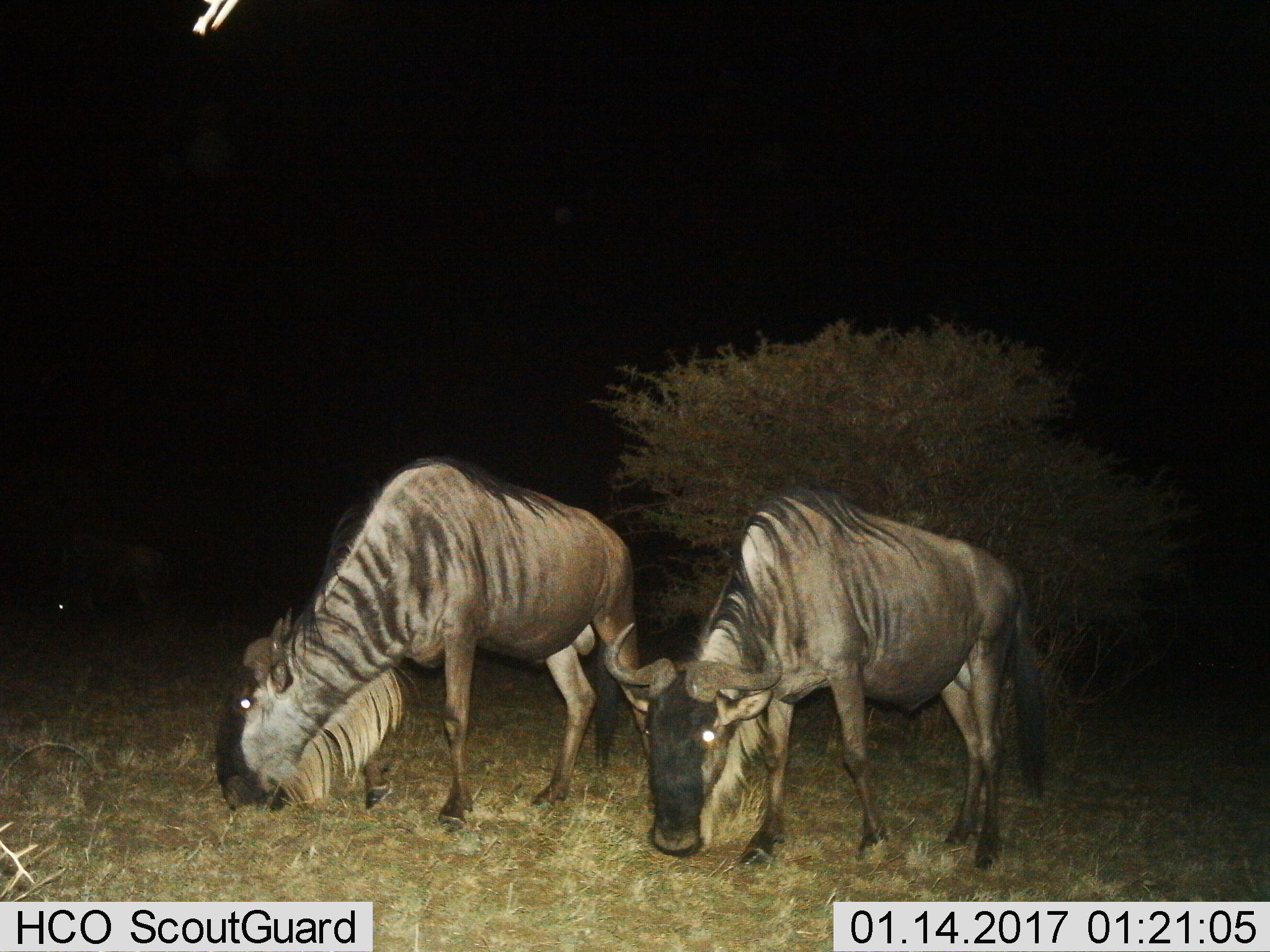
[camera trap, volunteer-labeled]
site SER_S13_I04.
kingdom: Animalia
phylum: Chordata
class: Mammalia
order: Artiodactyla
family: Bovidae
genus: Connochaetes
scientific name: Connochaetes taurinus taurinus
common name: blue wildebeest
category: wildebeestblue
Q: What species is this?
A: Wildebeestblue (blue wildebeest) (Connochaetes taurinus taurinus).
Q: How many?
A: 2.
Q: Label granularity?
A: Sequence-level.